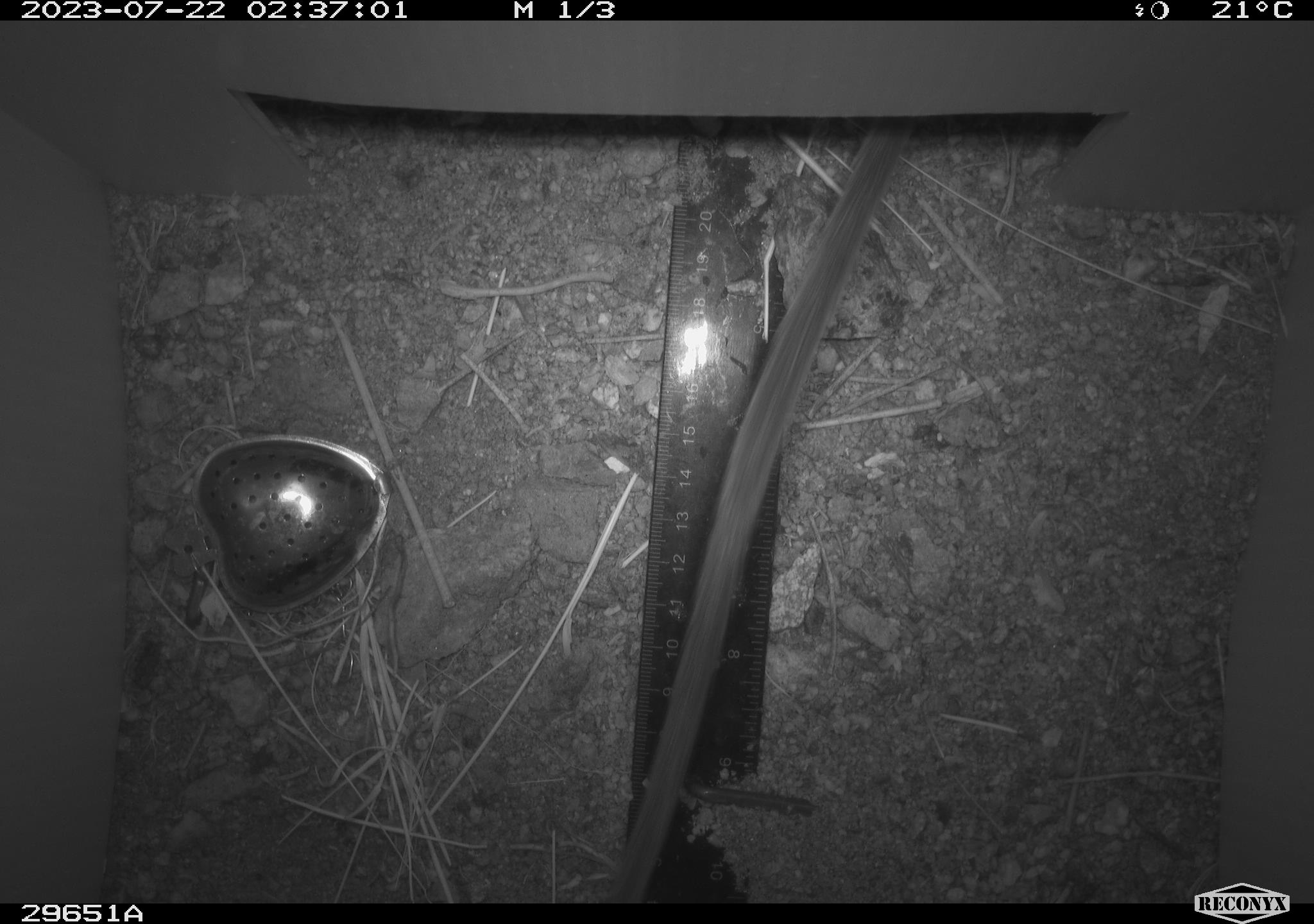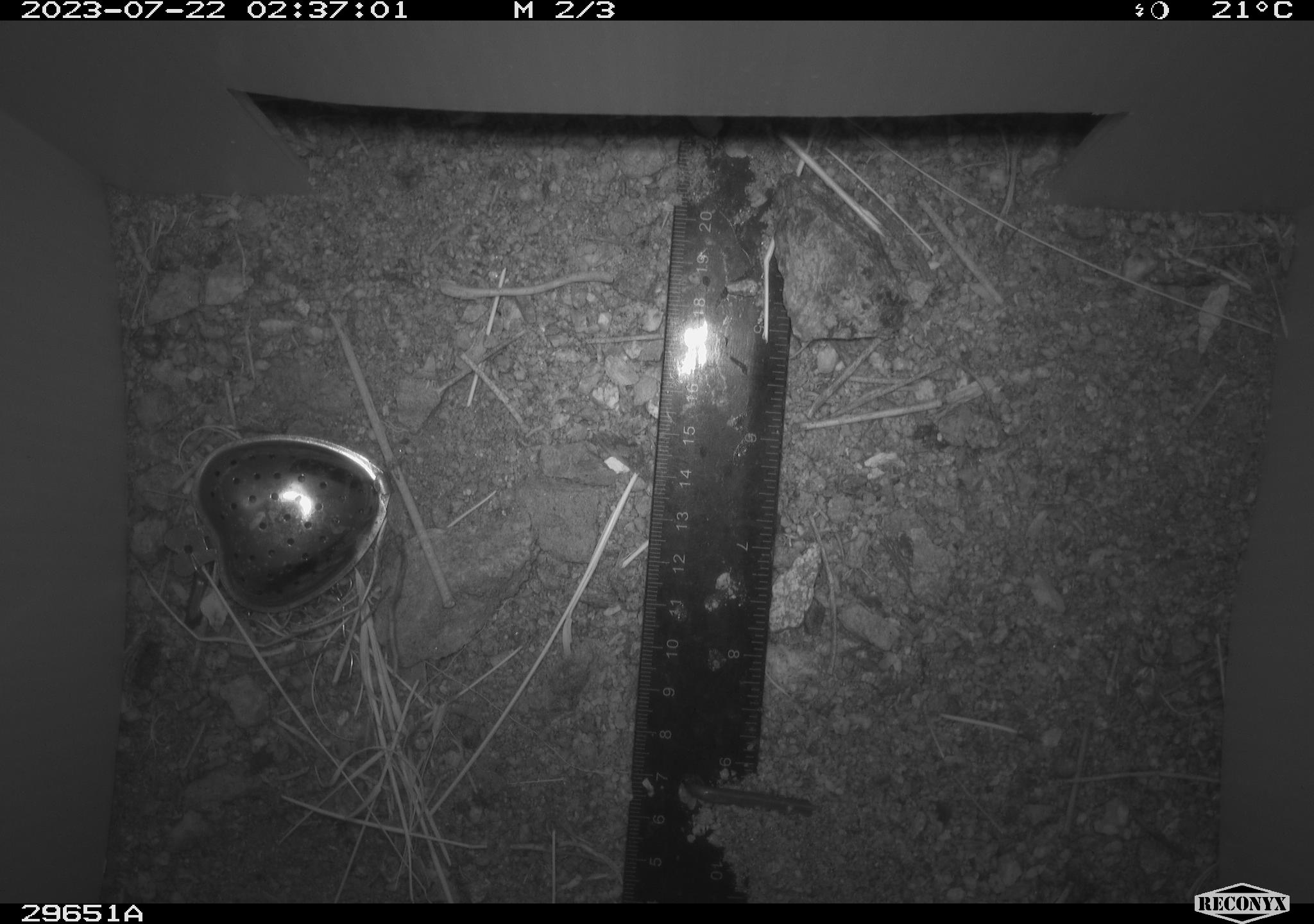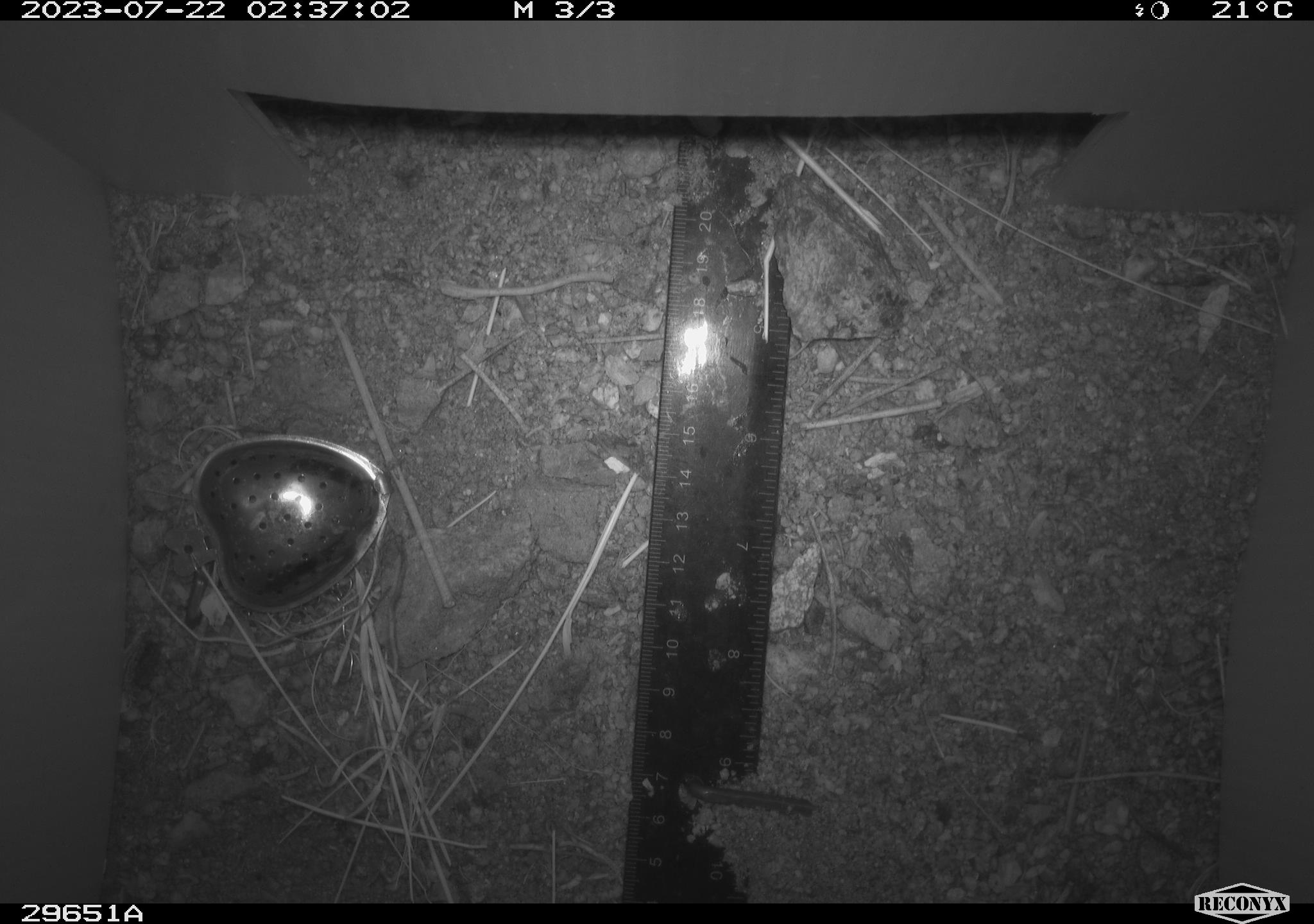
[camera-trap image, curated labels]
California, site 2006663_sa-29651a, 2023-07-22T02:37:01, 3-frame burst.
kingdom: Animalia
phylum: Chordata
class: Mammalia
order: Rodentia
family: Cricetidae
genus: Neotoma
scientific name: Neotoma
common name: pack rat or woodrat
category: neotoma species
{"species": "neotoma species (pack rat or woodrat) (Neotoma)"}